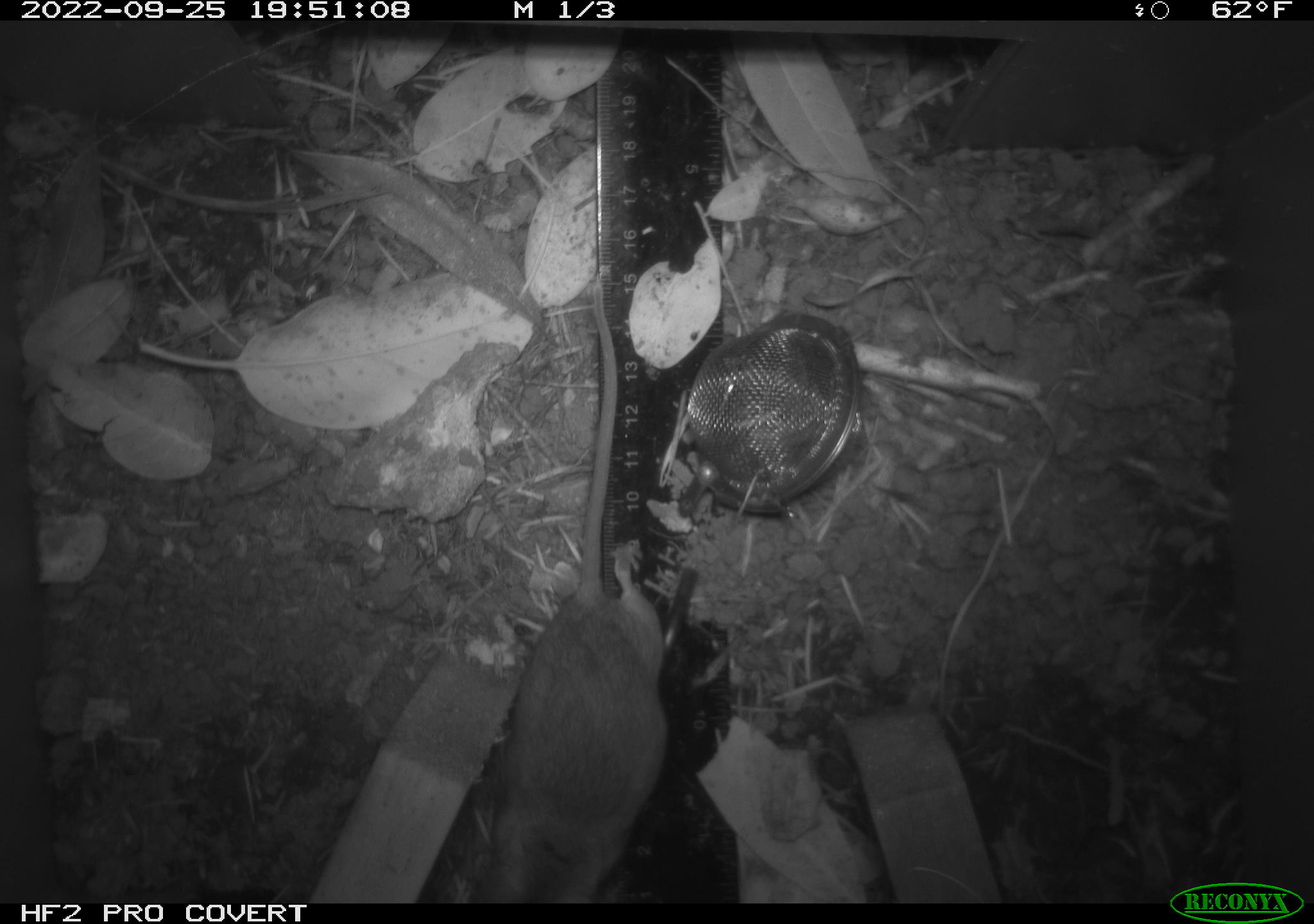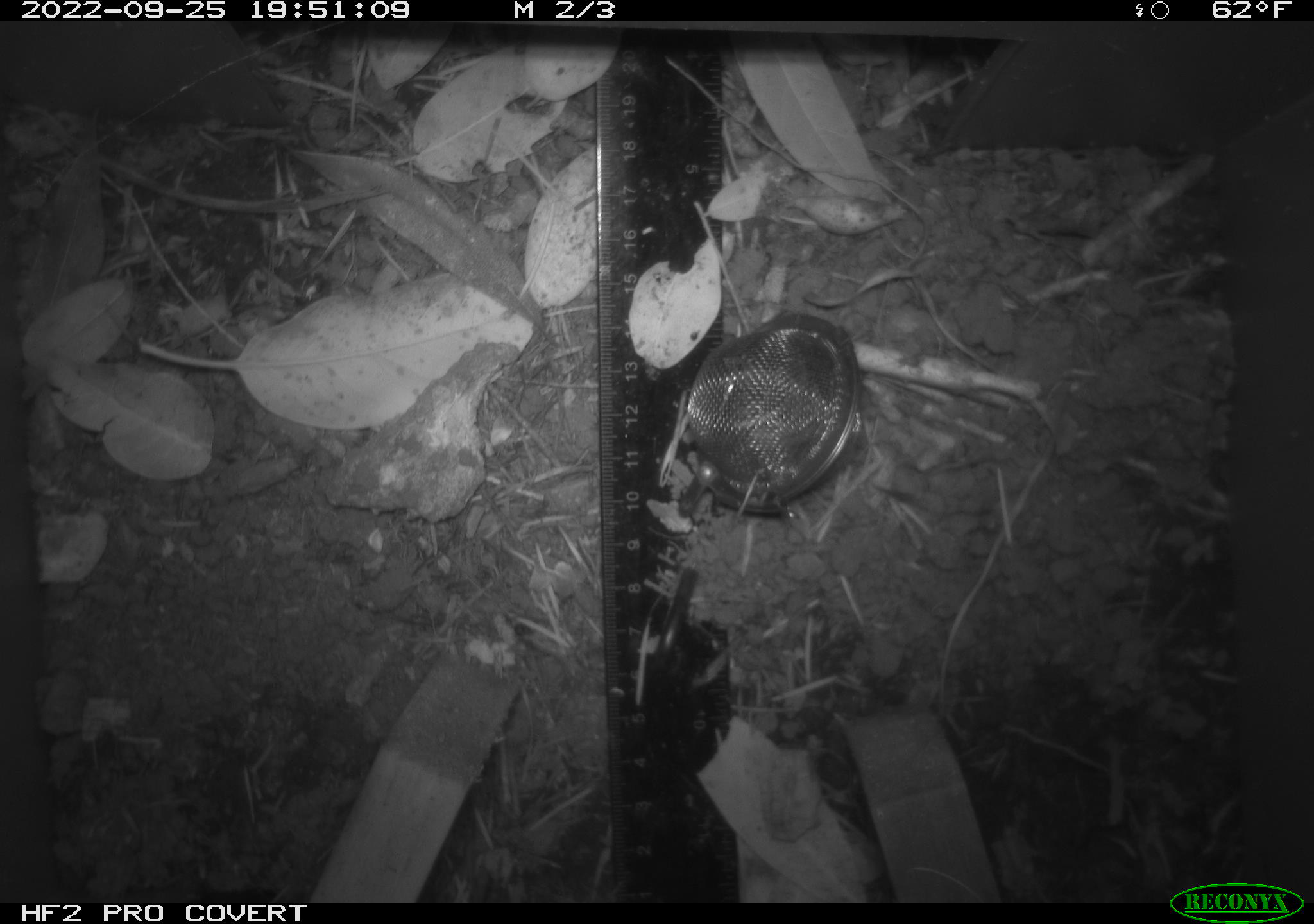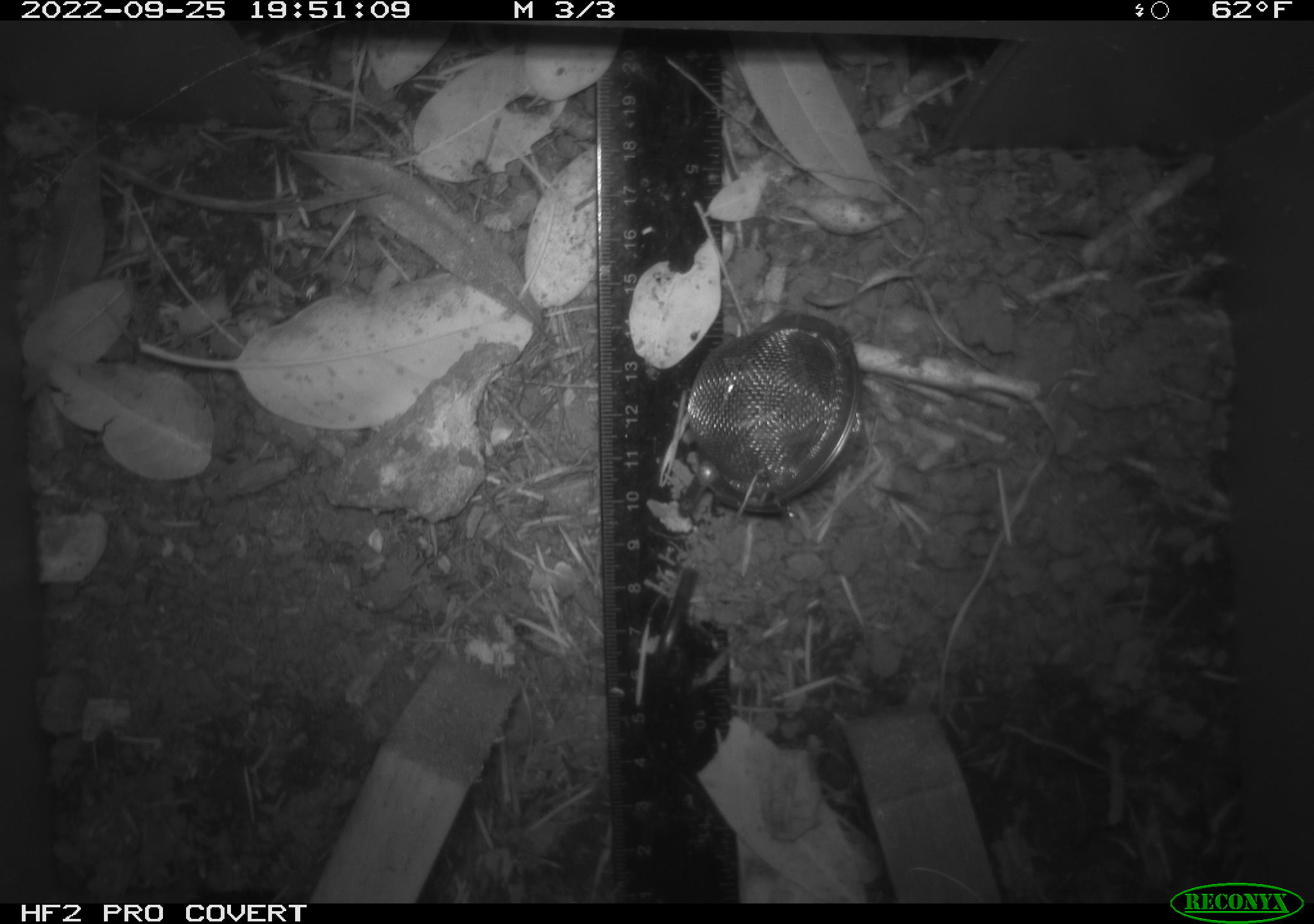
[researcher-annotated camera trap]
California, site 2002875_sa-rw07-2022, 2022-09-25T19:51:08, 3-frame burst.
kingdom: Animalia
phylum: Chordata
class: Mammalia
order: Rodentia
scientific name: Rodentia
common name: mouse species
Mouse species (Rodentia).